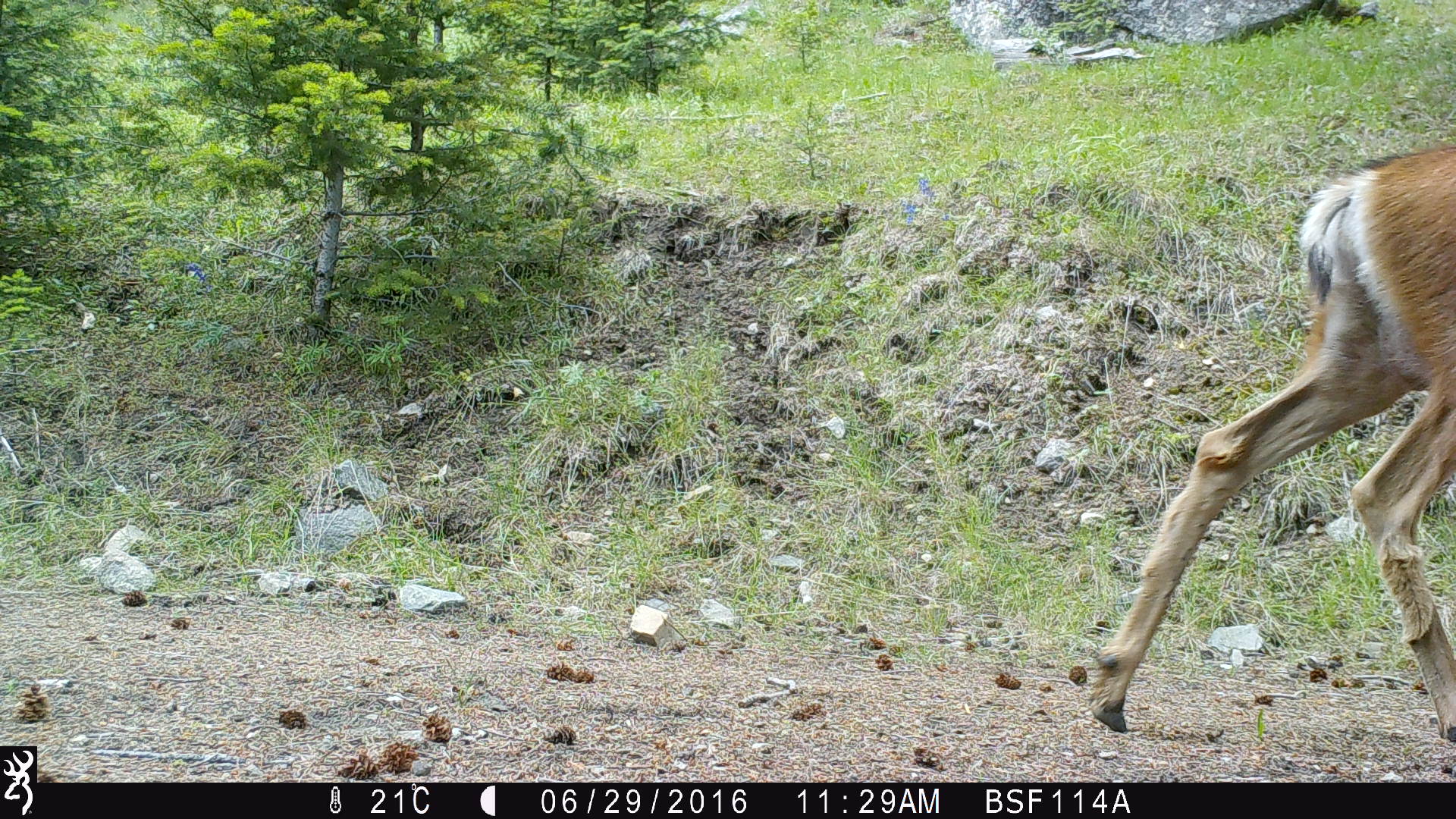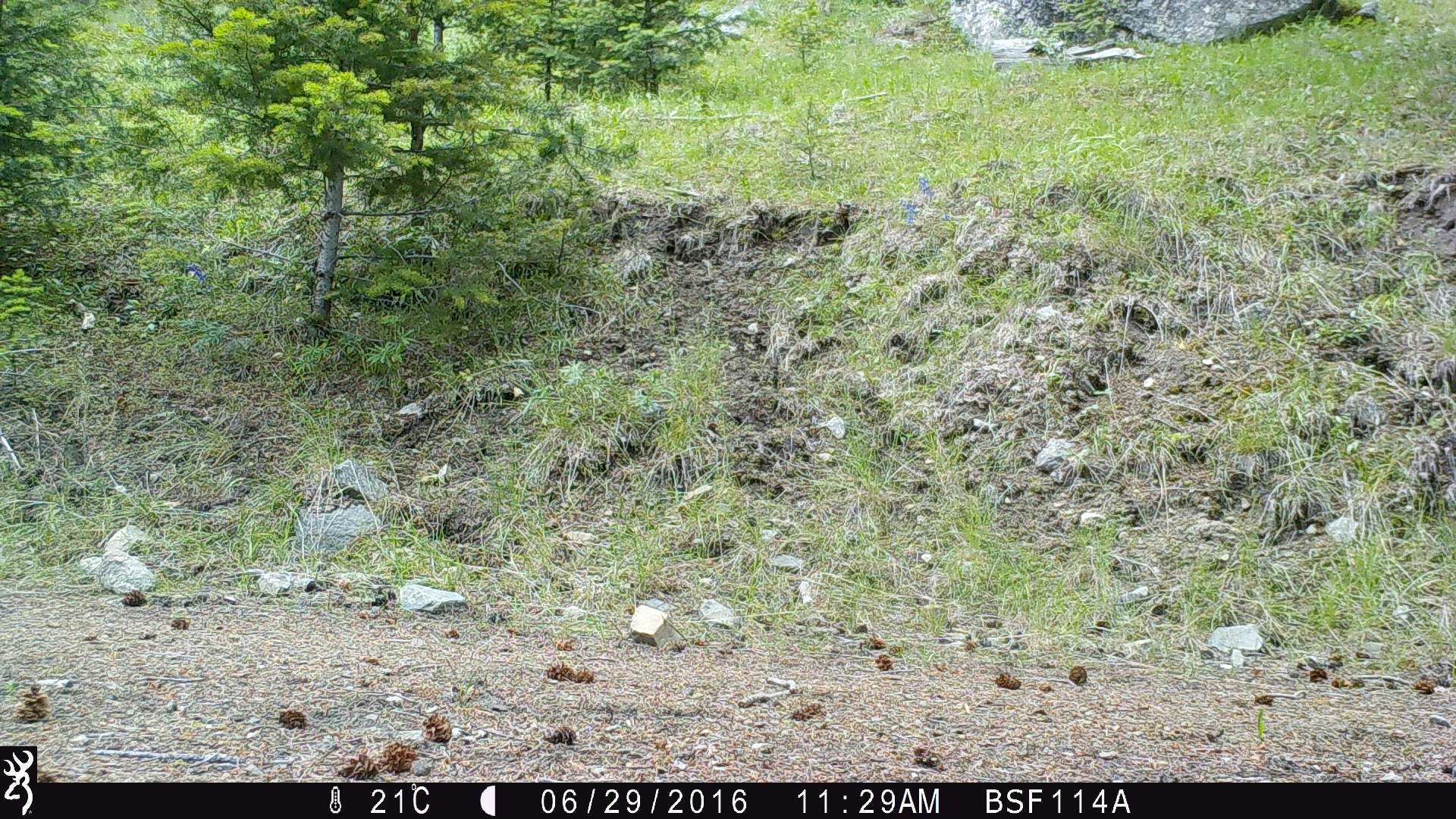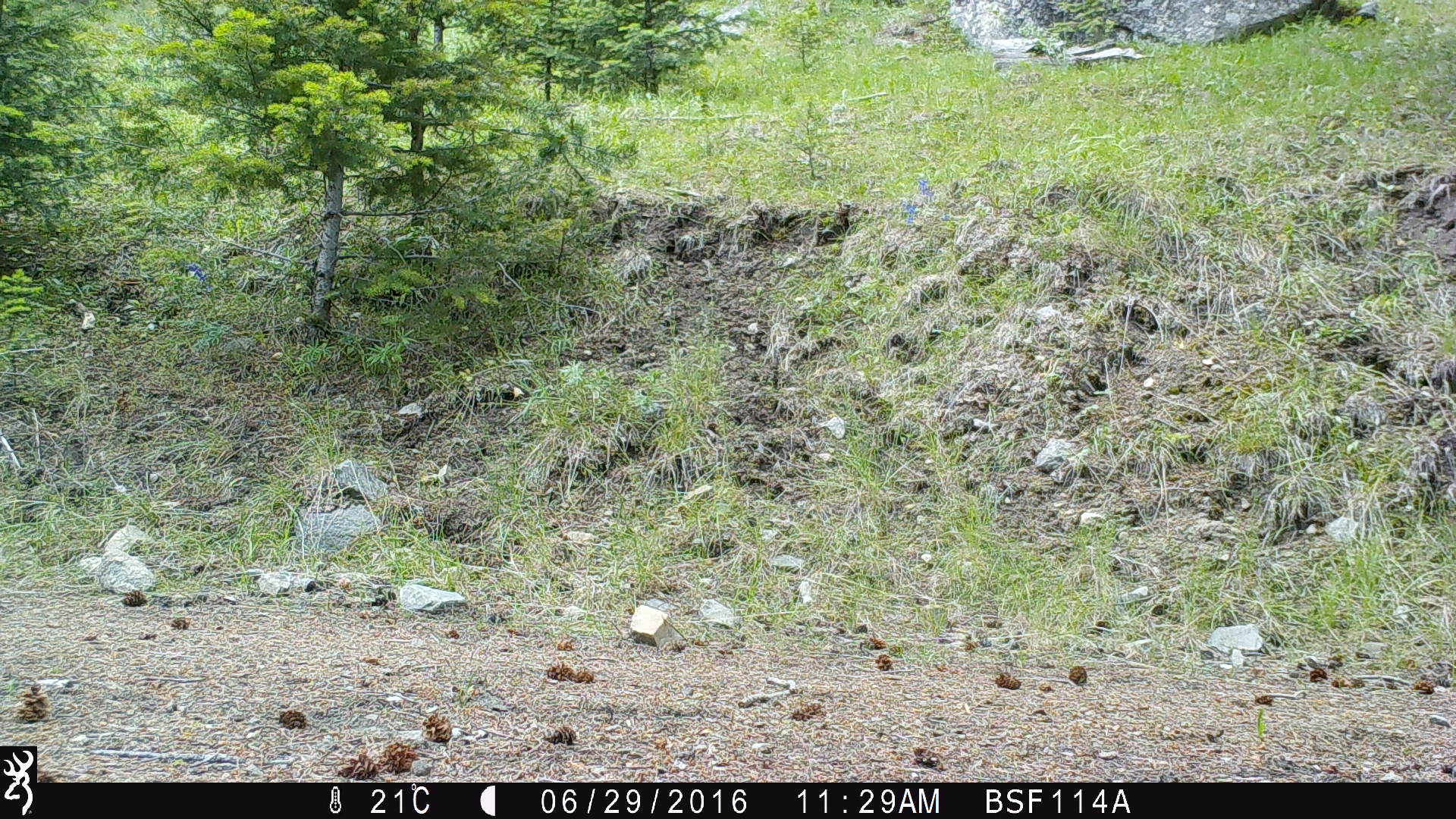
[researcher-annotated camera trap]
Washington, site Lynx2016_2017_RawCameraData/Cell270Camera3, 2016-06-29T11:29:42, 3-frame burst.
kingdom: Animalia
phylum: Chordata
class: Mammalia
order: Artiodactyla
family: Cervidae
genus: Odocoileus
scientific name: Odocoileus hemionus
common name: mule deer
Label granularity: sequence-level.